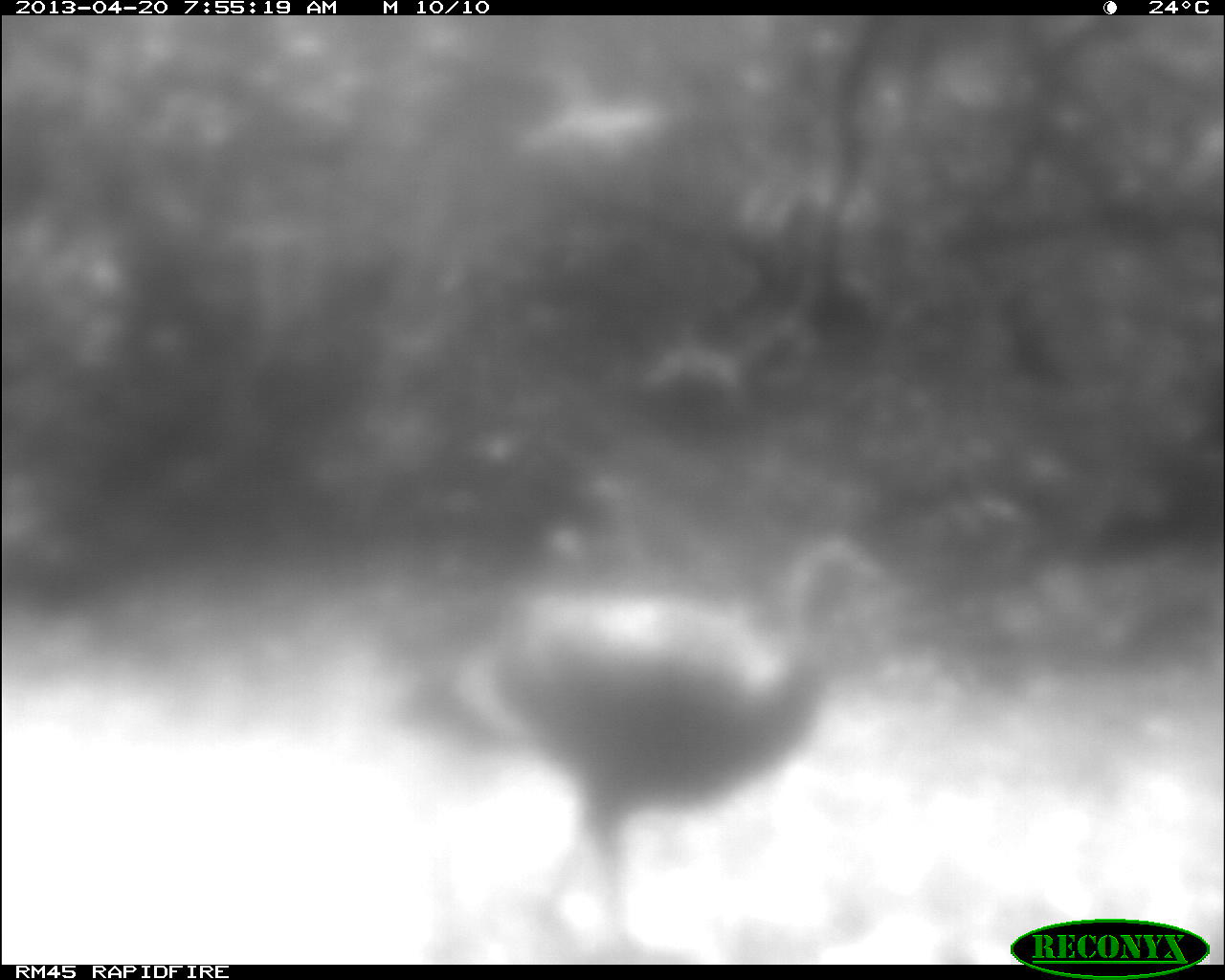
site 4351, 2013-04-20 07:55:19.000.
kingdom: Animalia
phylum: Chordata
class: Aves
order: Galliformes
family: Phasianidae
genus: Meleagris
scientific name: Meleagris ocellata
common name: ocellated turkey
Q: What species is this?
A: Meleagris ocellata (ocellated turkey).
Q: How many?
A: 1.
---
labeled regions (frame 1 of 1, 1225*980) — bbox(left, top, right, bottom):
meleagris ocellata: bbox(383, 534, 890, 959)